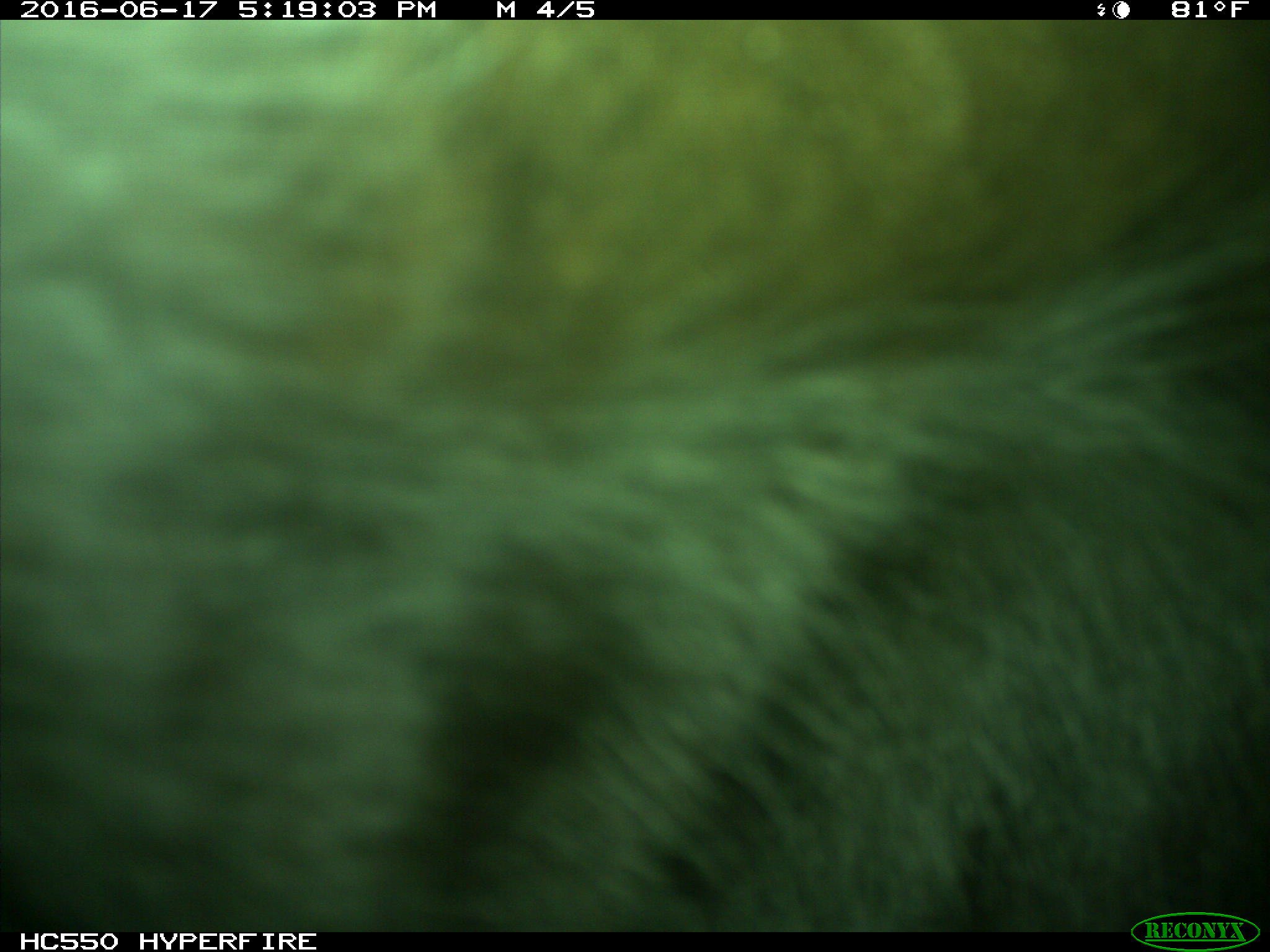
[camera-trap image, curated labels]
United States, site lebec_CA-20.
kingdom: Animalia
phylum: Chordata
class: Mammalia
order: Artiodactyla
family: Bovidae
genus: Bos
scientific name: Bos taurus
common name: domestic cow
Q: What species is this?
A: Bos taurus (domestic cow).